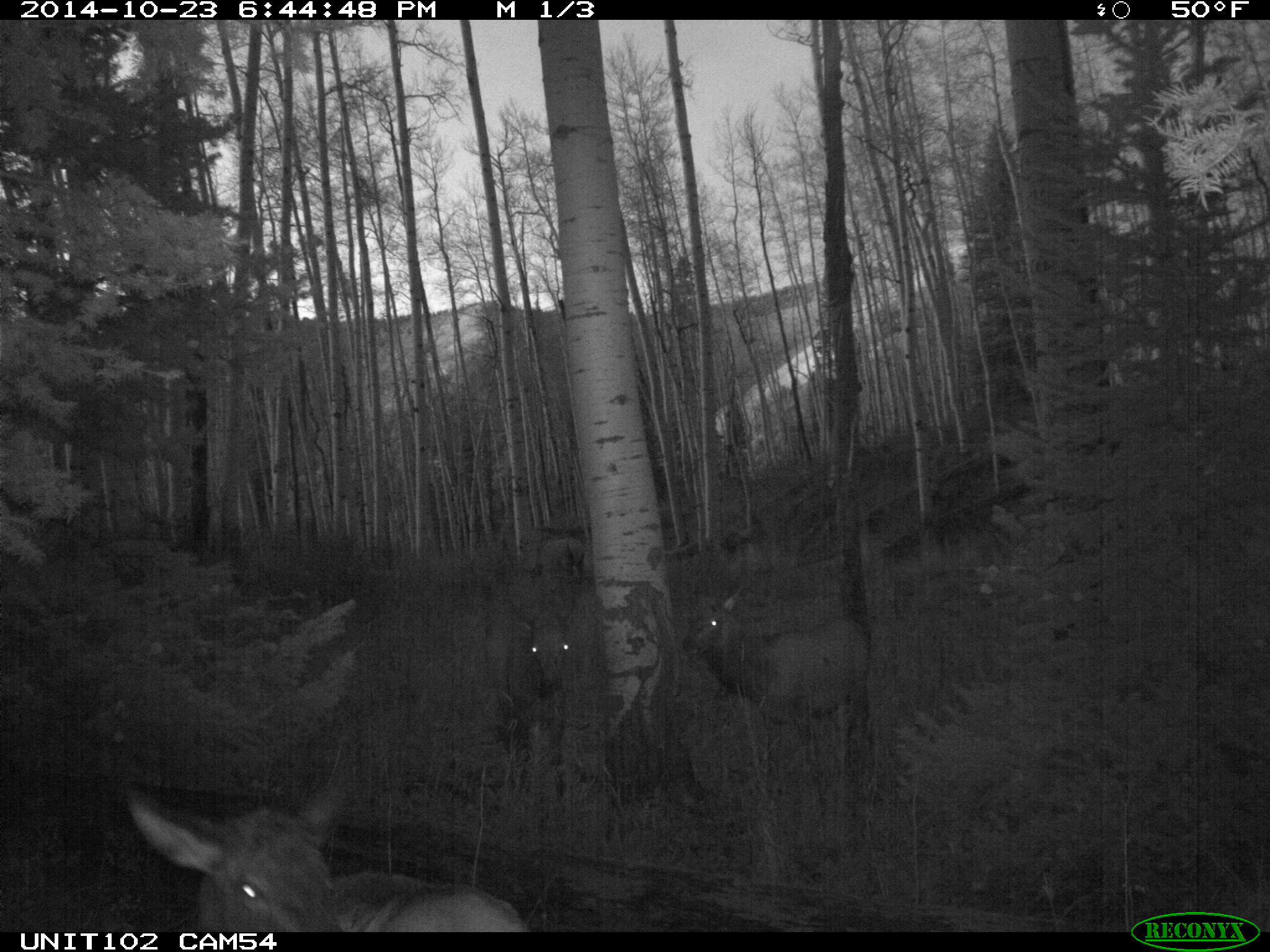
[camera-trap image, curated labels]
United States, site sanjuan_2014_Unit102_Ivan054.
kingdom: Animalia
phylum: Chordata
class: Mammalia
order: Artiodactyla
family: Cervidae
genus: Cervus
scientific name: Cervus elaphus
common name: red deer